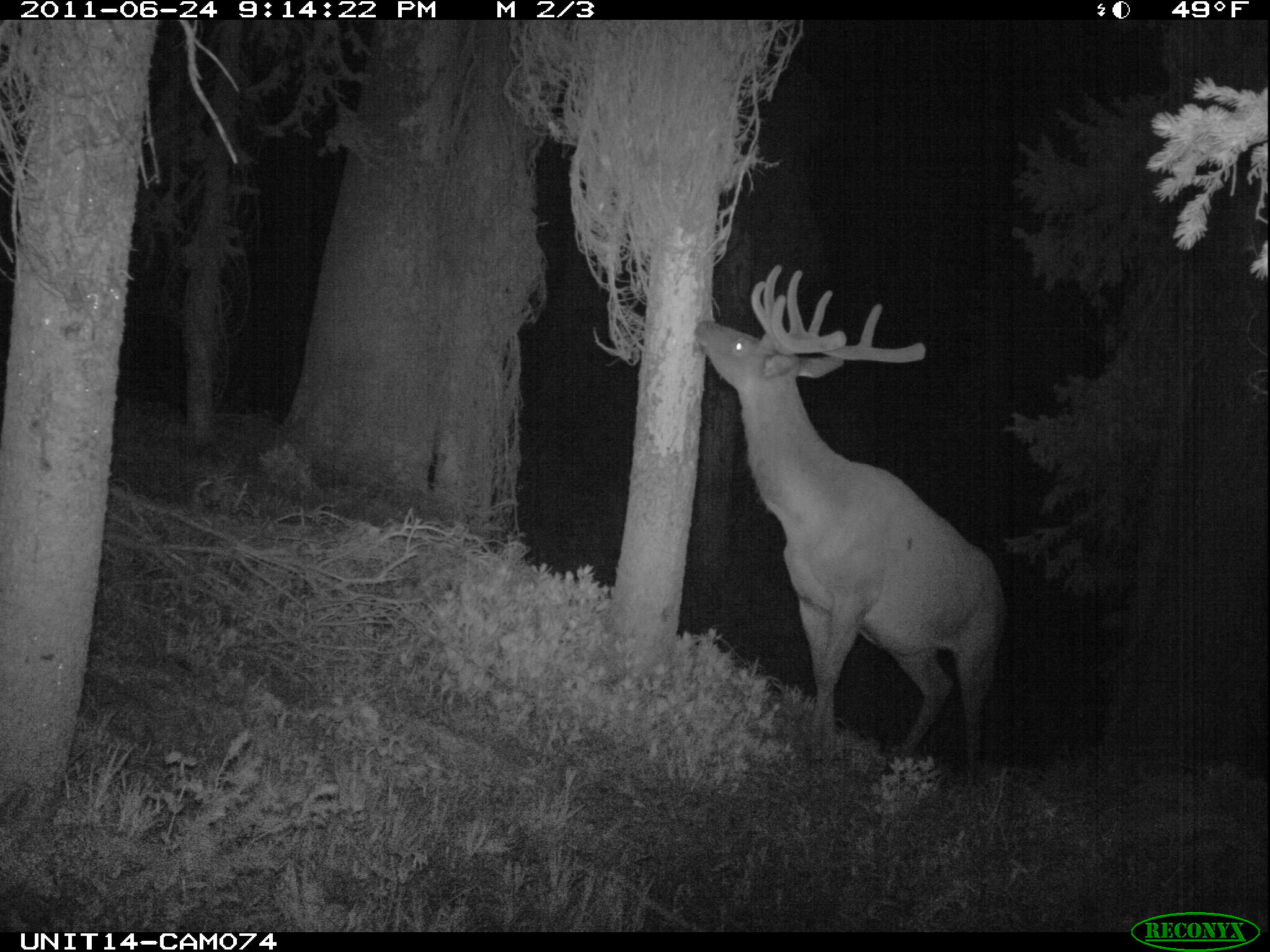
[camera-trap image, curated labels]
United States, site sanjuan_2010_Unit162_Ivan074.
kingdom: Animalia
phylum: Chordata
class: Mammalia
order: Artiodactyla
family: Cervidae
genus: Cervus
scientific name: Cervus elaphus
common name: red deer